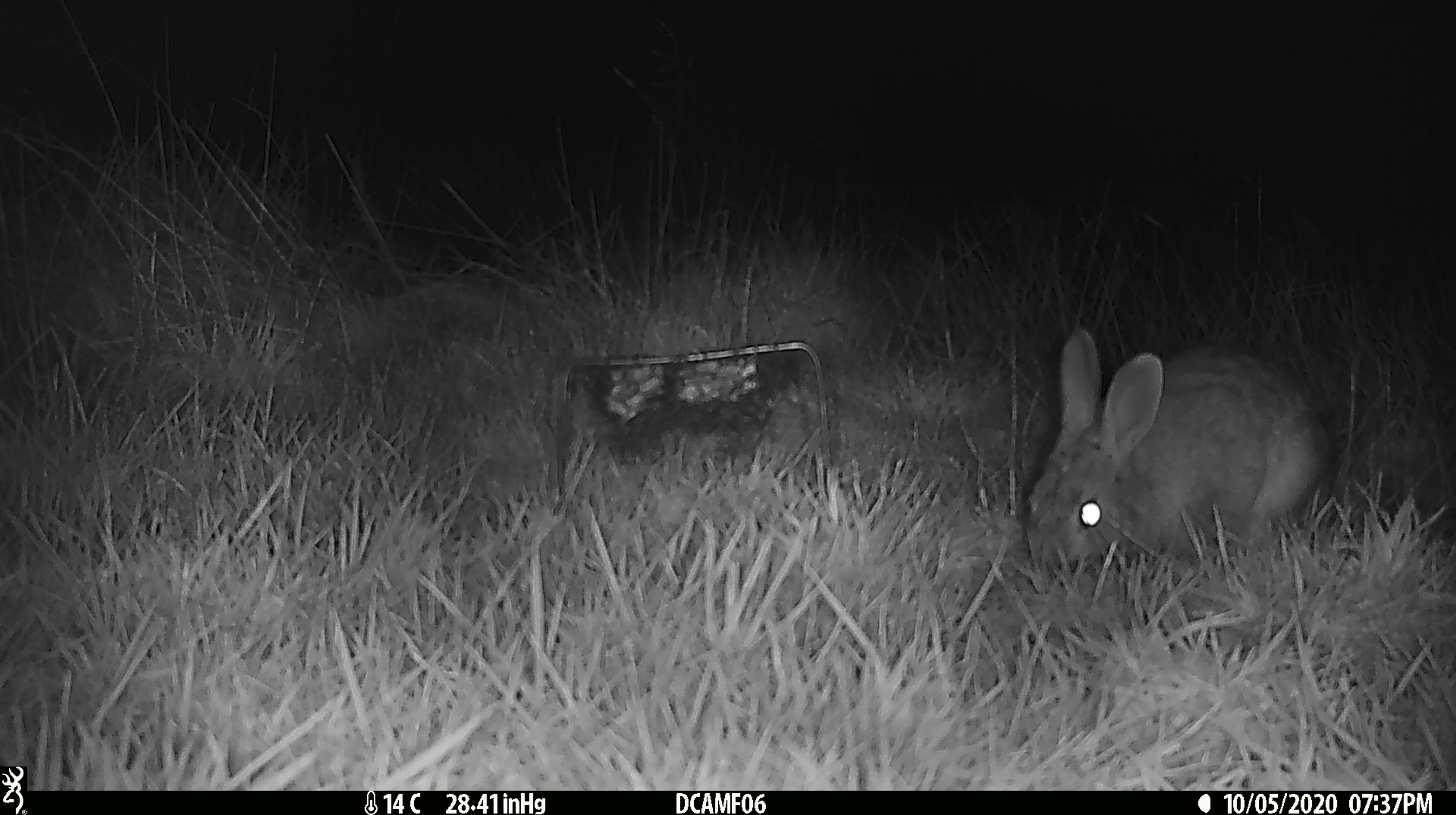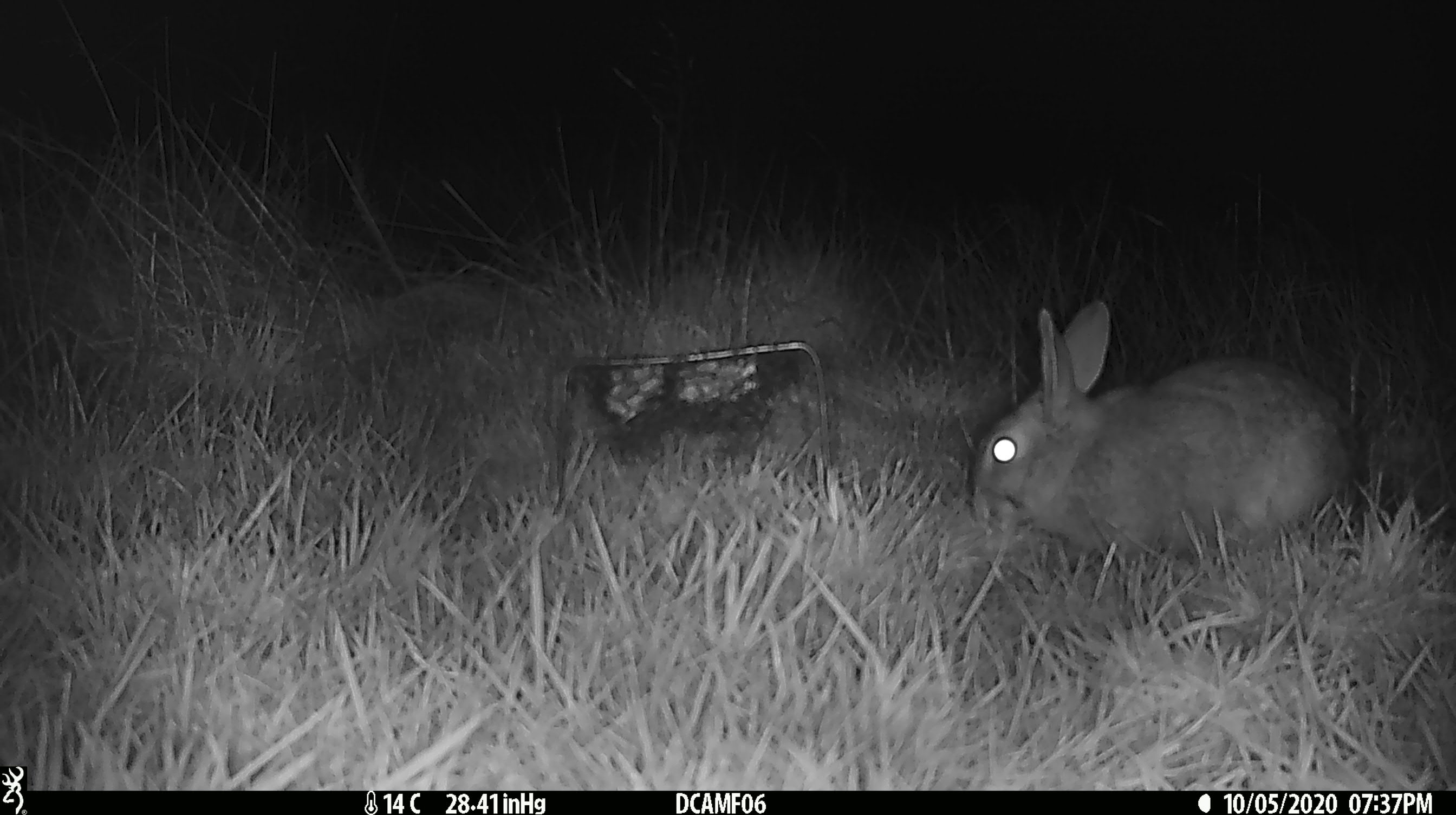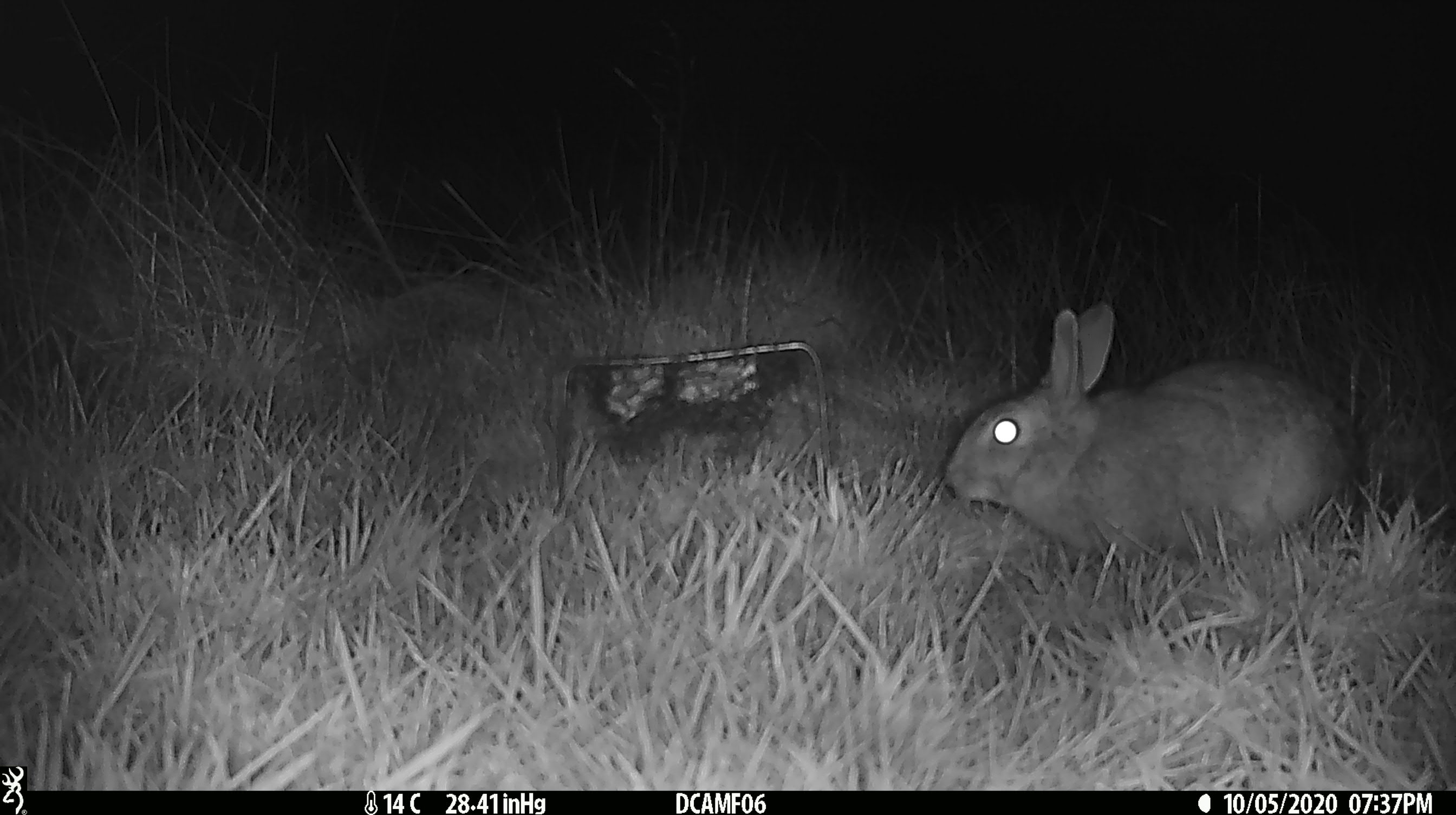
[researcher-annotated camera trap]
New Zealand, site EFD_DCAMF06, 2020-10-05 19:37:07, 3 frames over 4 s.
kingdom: Animalia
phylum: Chordata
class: Mammalia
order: Lagomorpha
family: Leporidae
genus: Oryctolagus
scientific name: Oryctolagus cuniculus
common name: european rabbit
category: rabbit